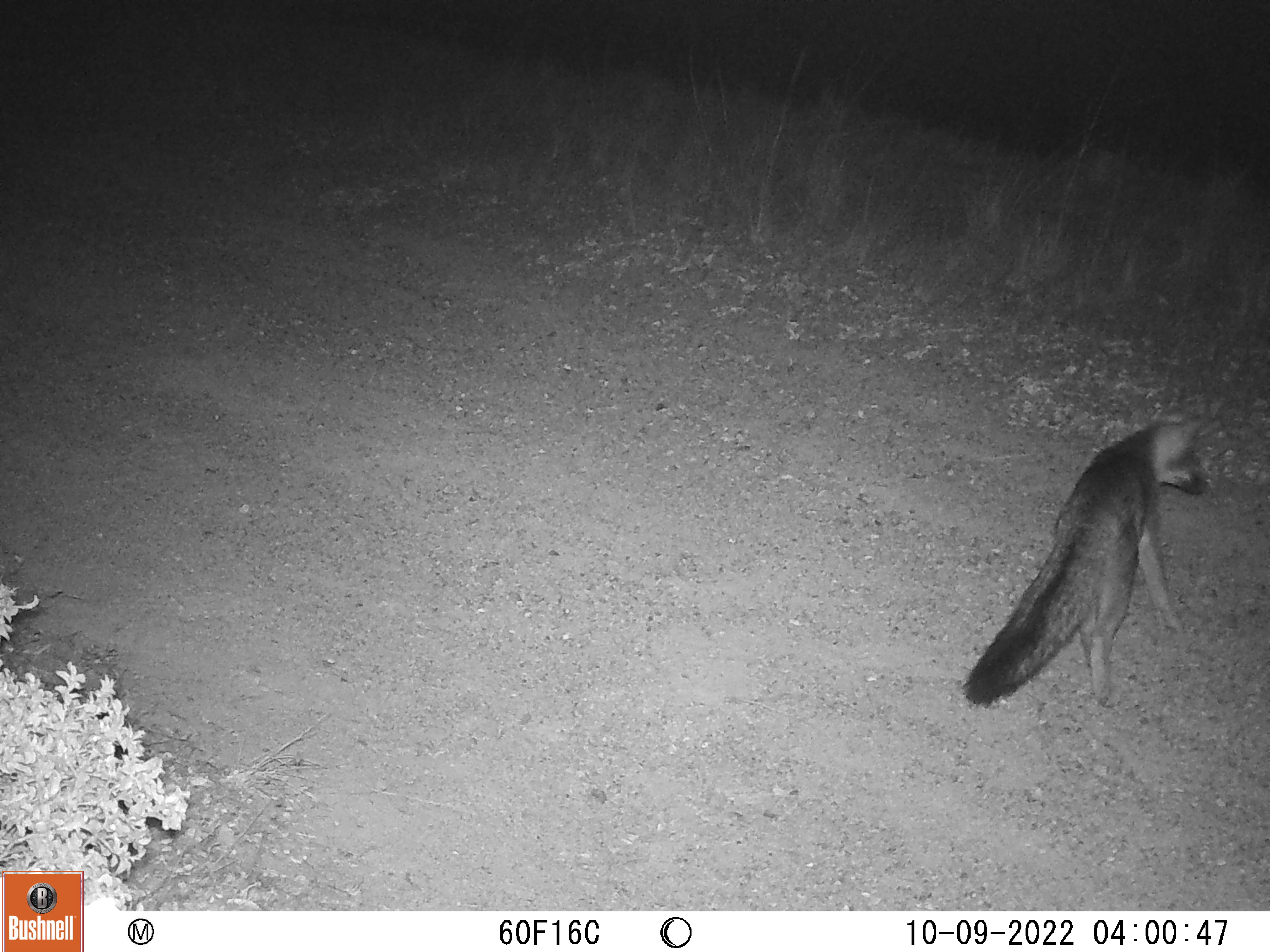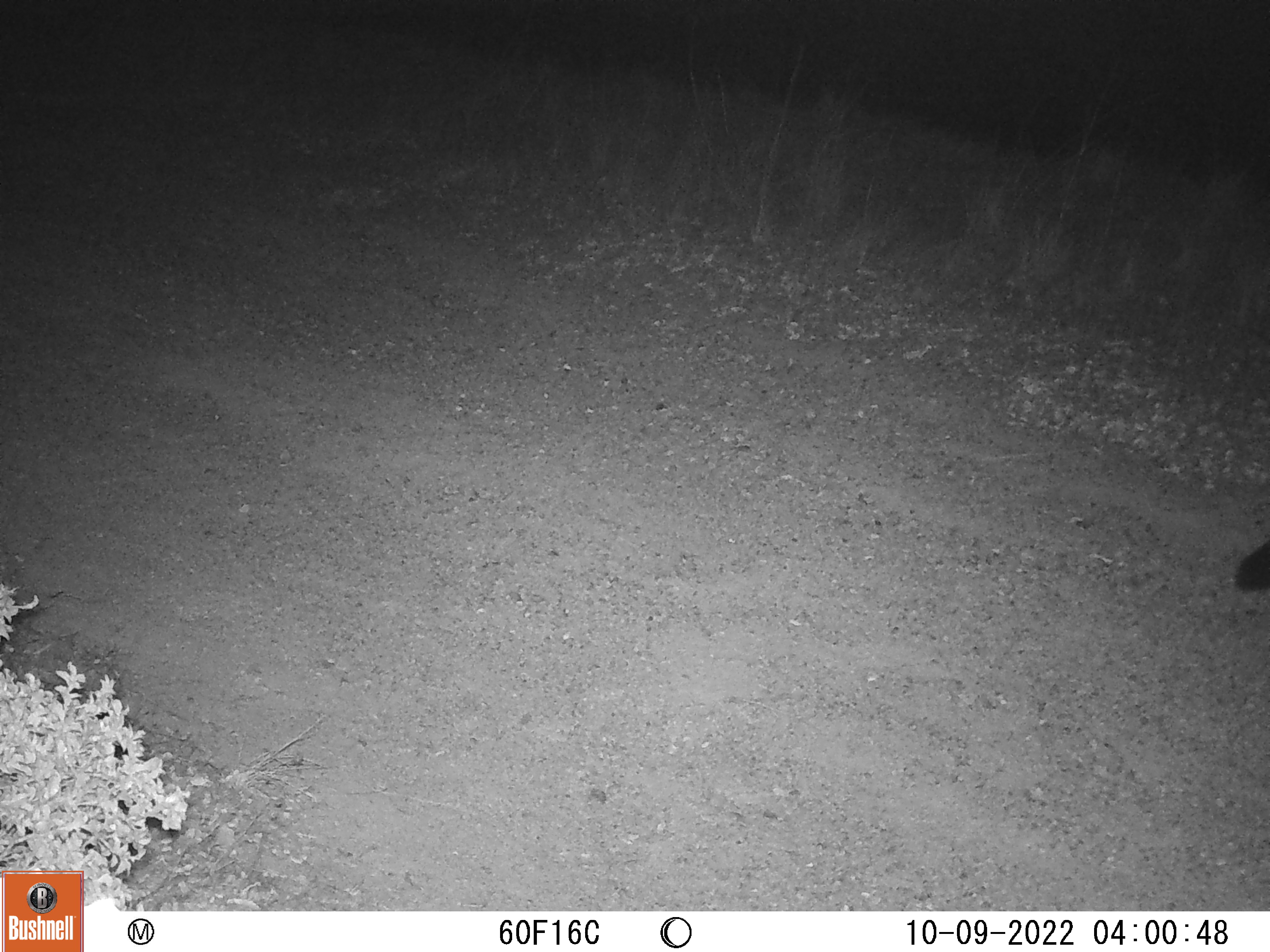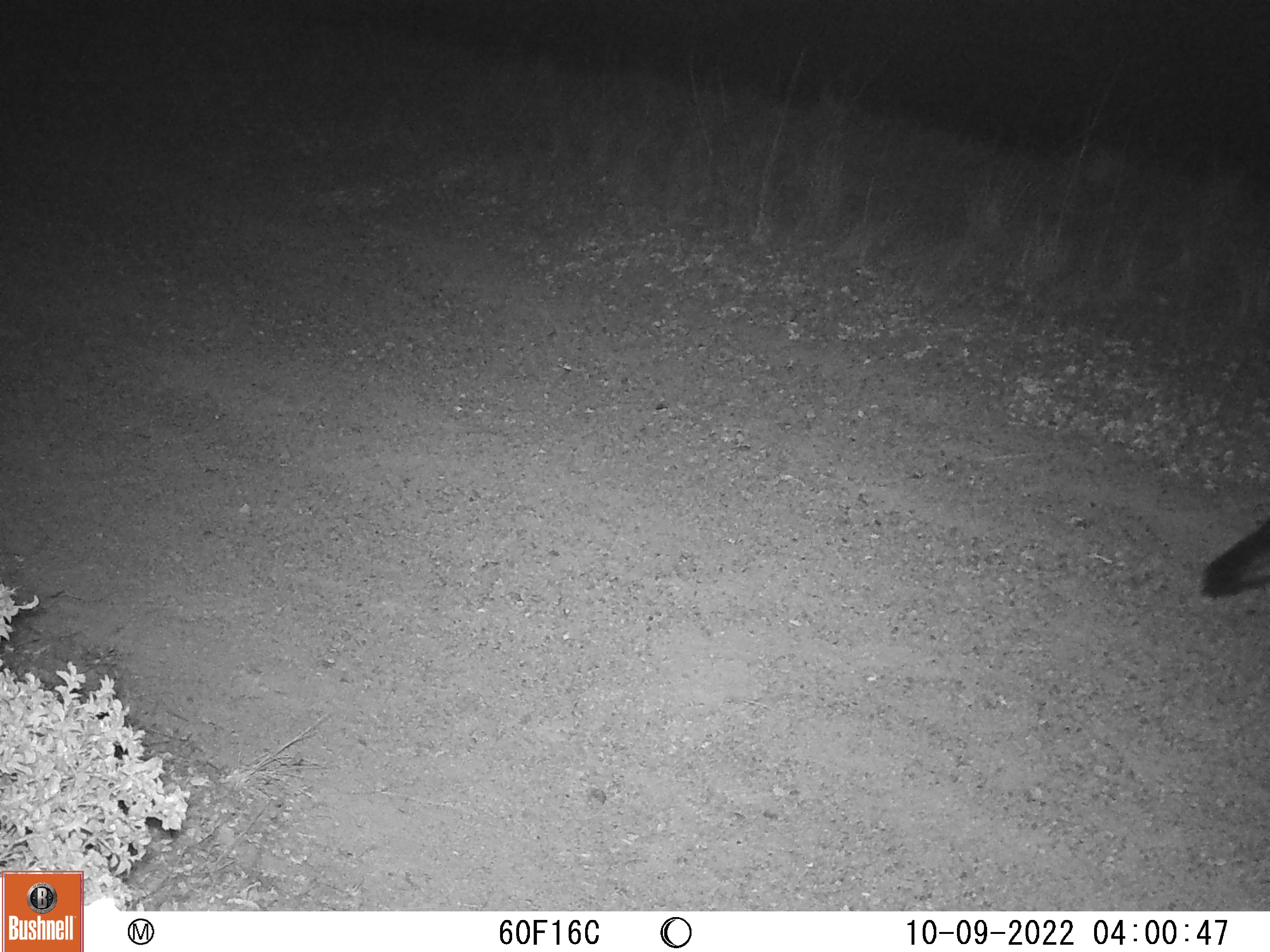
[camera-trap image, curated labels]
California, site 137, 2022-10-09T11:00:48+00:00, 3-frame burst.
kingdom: Animalia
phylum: Chordata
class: Mammalia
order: Carnivora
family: Canidae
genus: Urocyon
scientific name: Urocyon cinereoargenteus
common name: gray fox